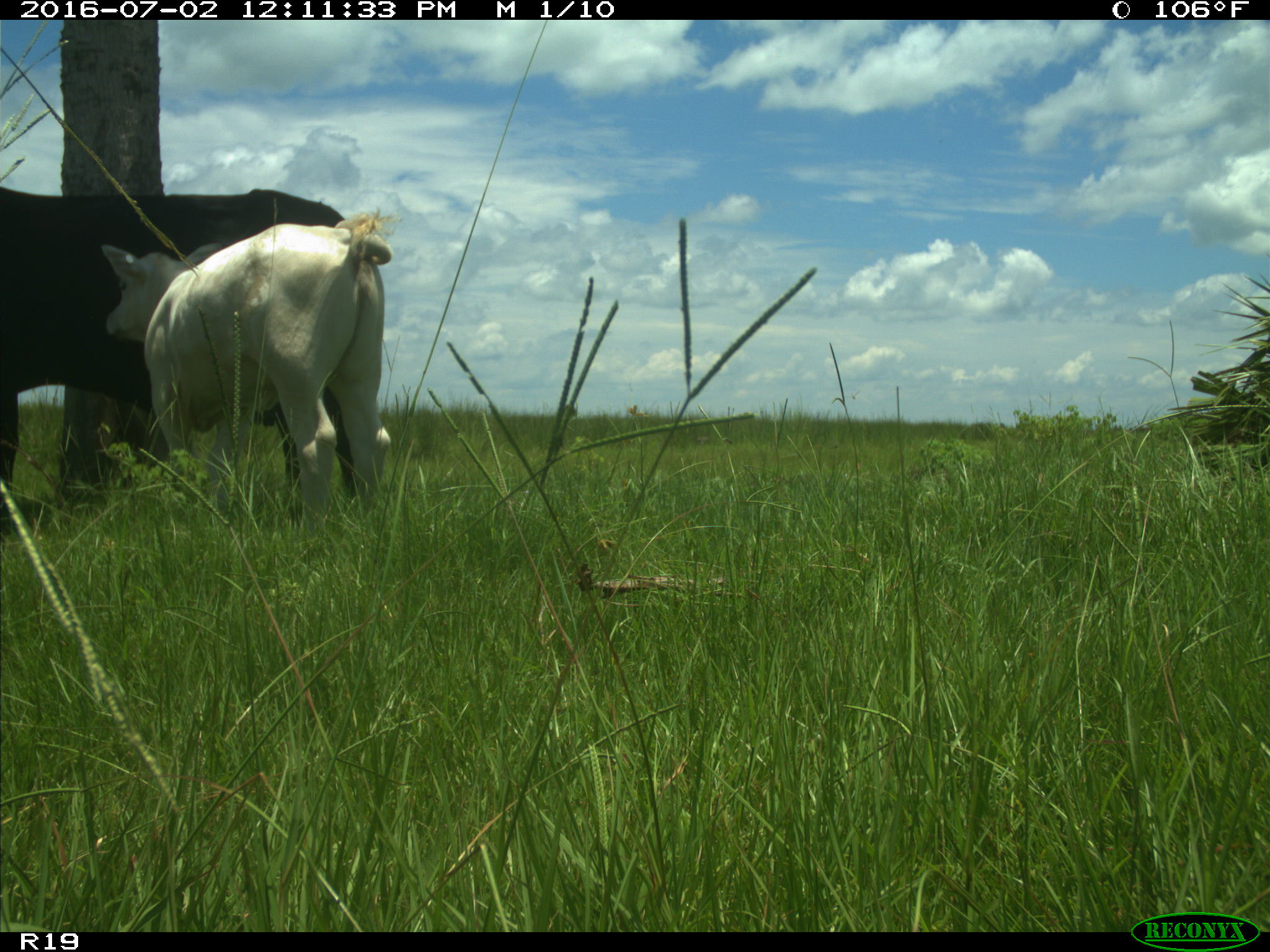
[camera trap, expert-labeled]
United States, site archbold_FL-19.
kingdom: Animalia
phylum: Chordata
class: Mammalia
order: Artiodactyla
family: Bovidae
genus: Bos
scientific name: Bos taurus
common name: domestic cow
Bos taurus (domestic cow).